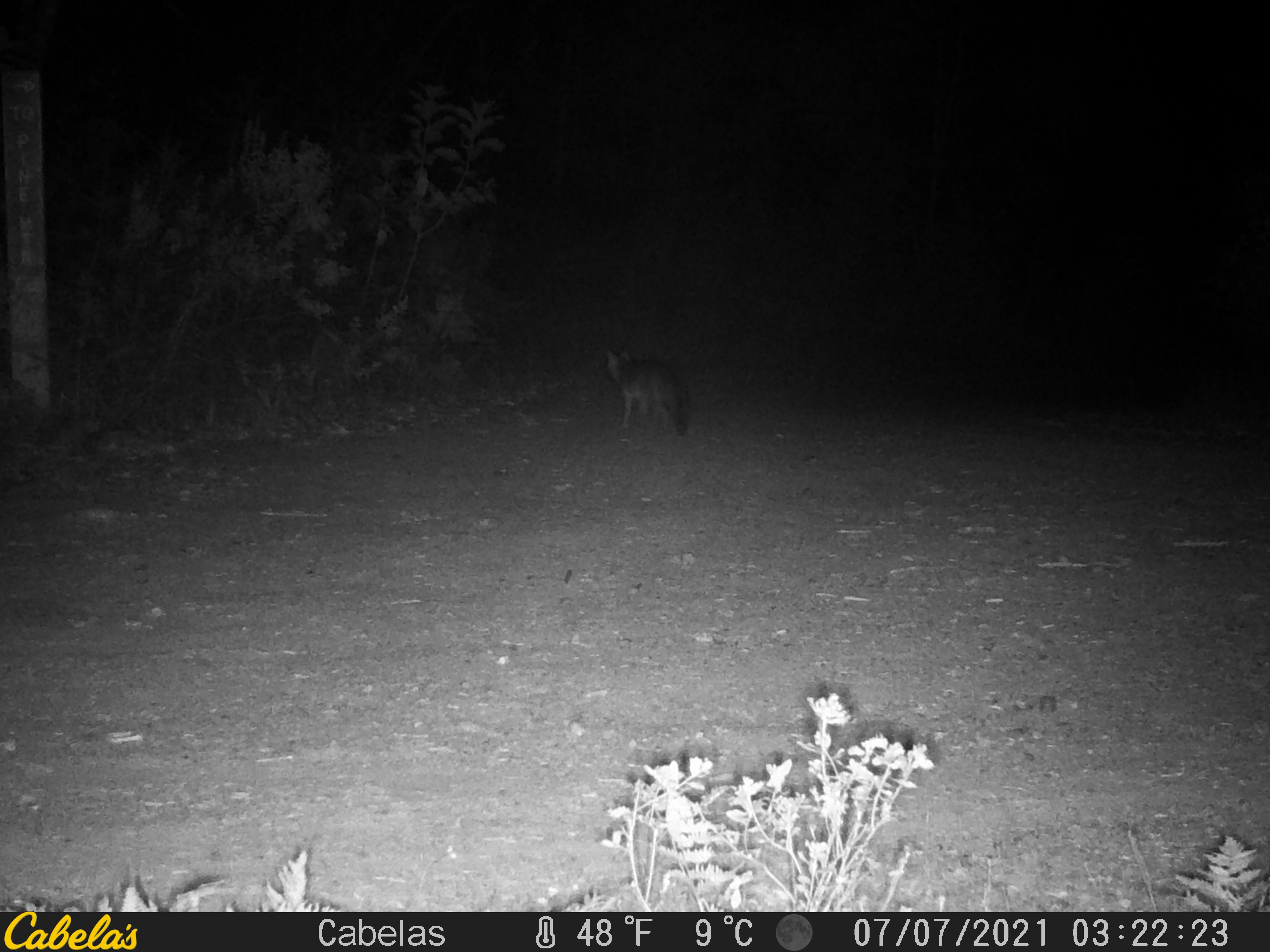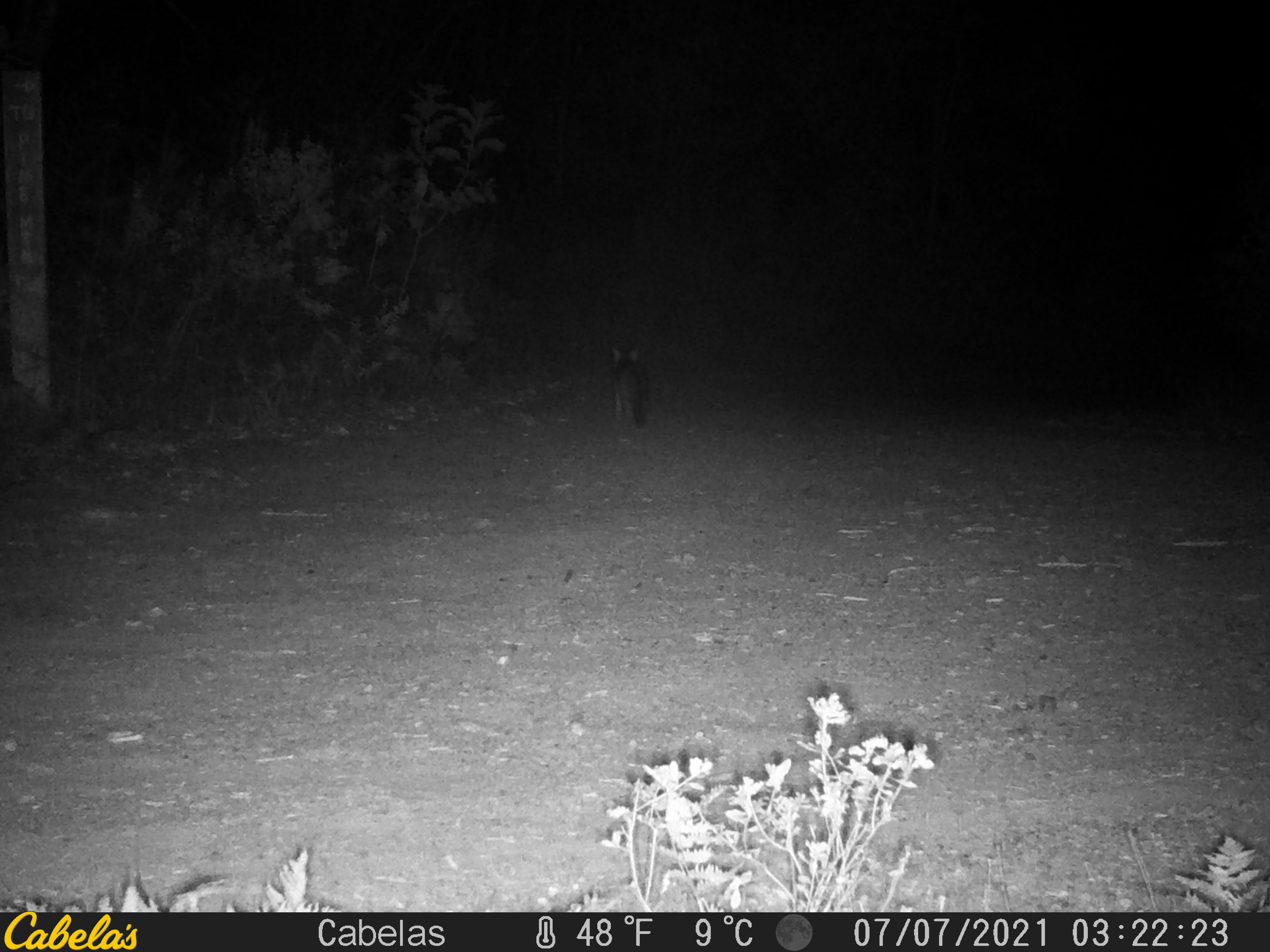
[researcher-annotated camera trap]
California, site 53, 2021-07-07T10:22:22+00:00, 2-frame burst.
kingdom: Animalia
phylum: Chordata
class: Mammalia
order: Carnivora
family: Canidae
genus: Urocyon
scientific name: Urocyon cinereoargenteus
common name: gray fox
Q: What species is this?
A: Gray fox (Urocyon cinereoargenteus).